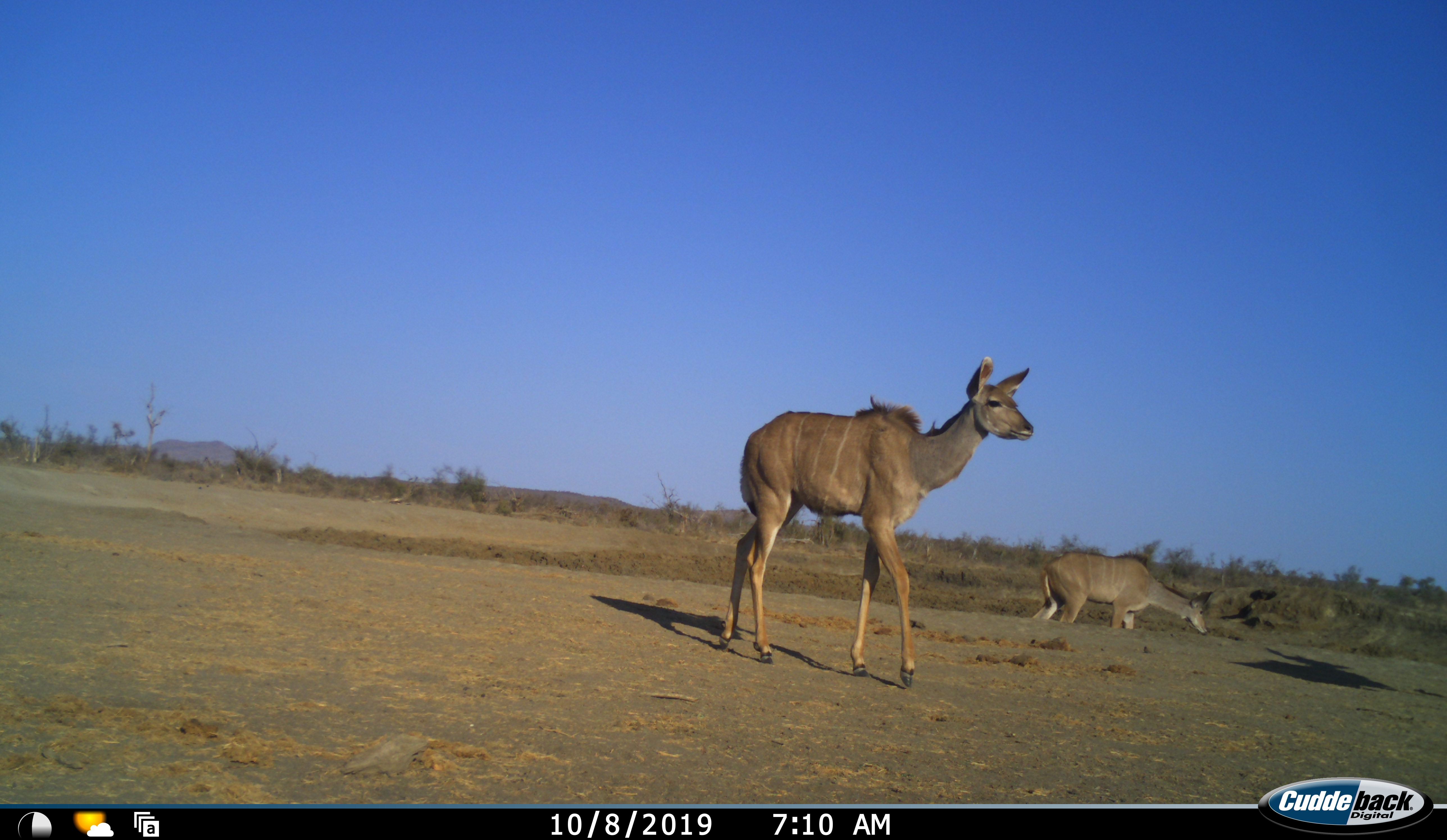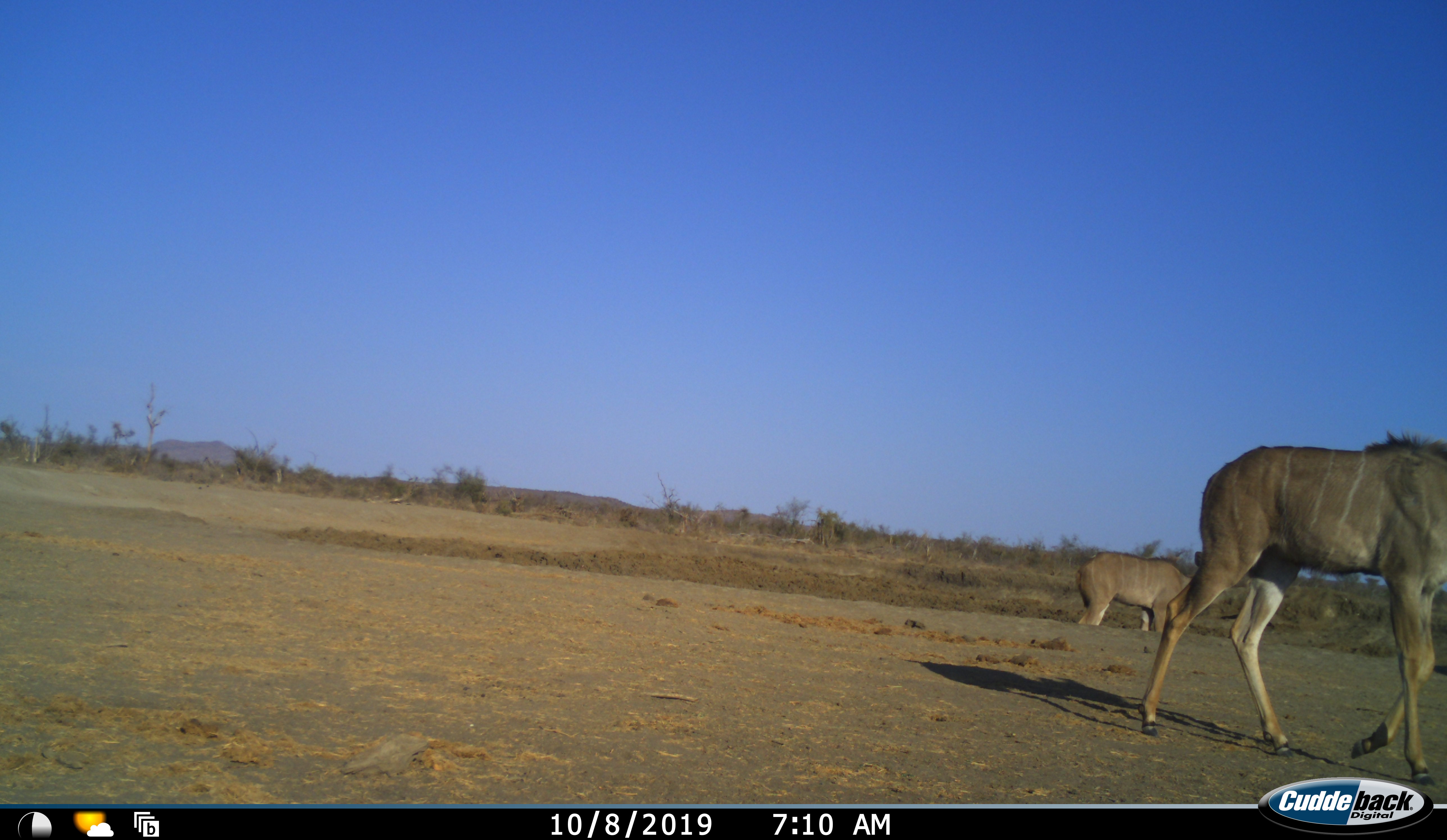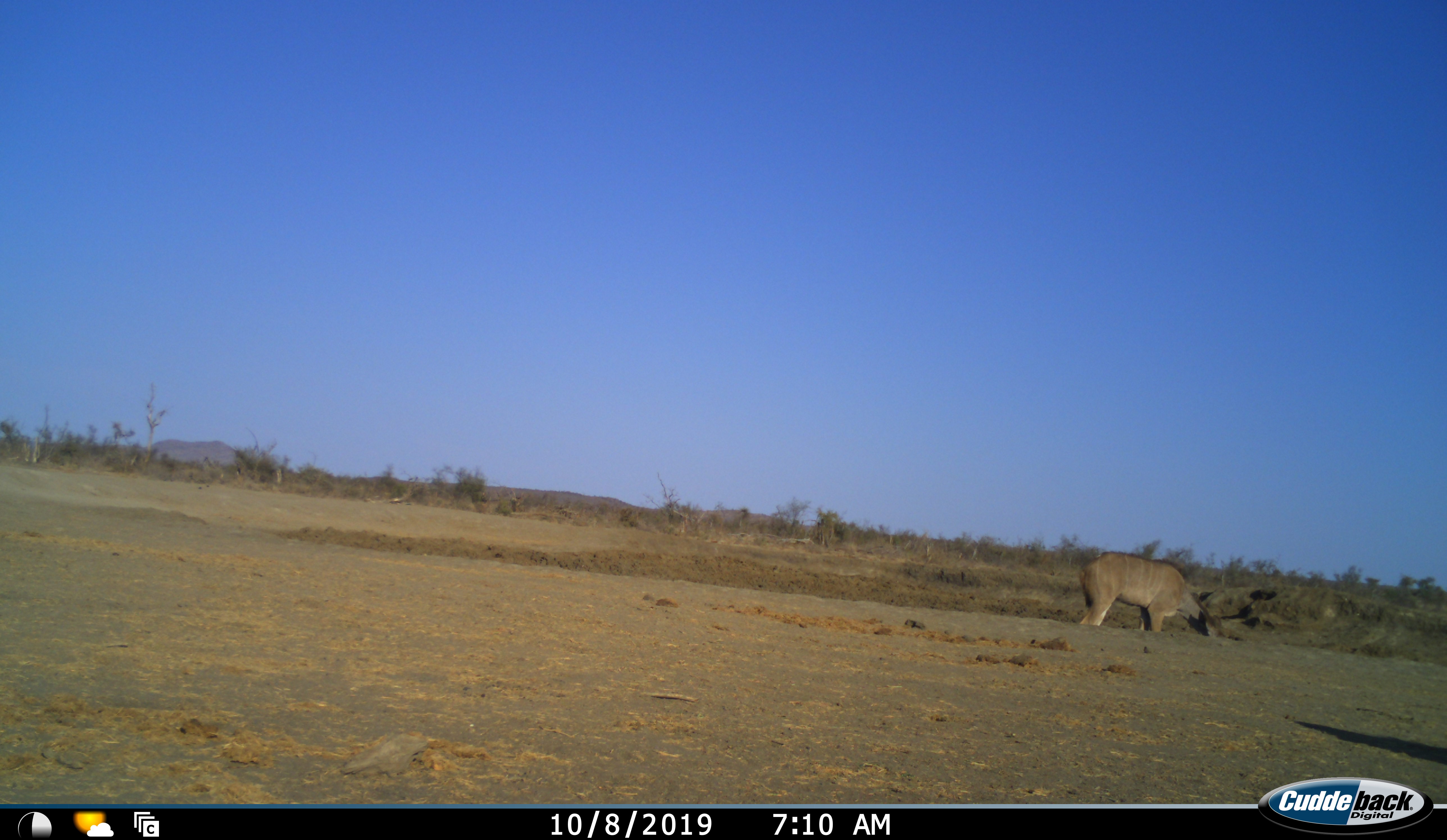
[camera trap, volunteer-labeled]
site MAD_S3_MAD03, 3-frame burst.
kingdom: Animalia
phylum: Chordata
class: Mammalia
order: Artiodactyla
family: Bovidae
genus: Tragelaphus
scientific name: Tragelaphus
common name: kudu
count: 2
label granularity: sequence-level